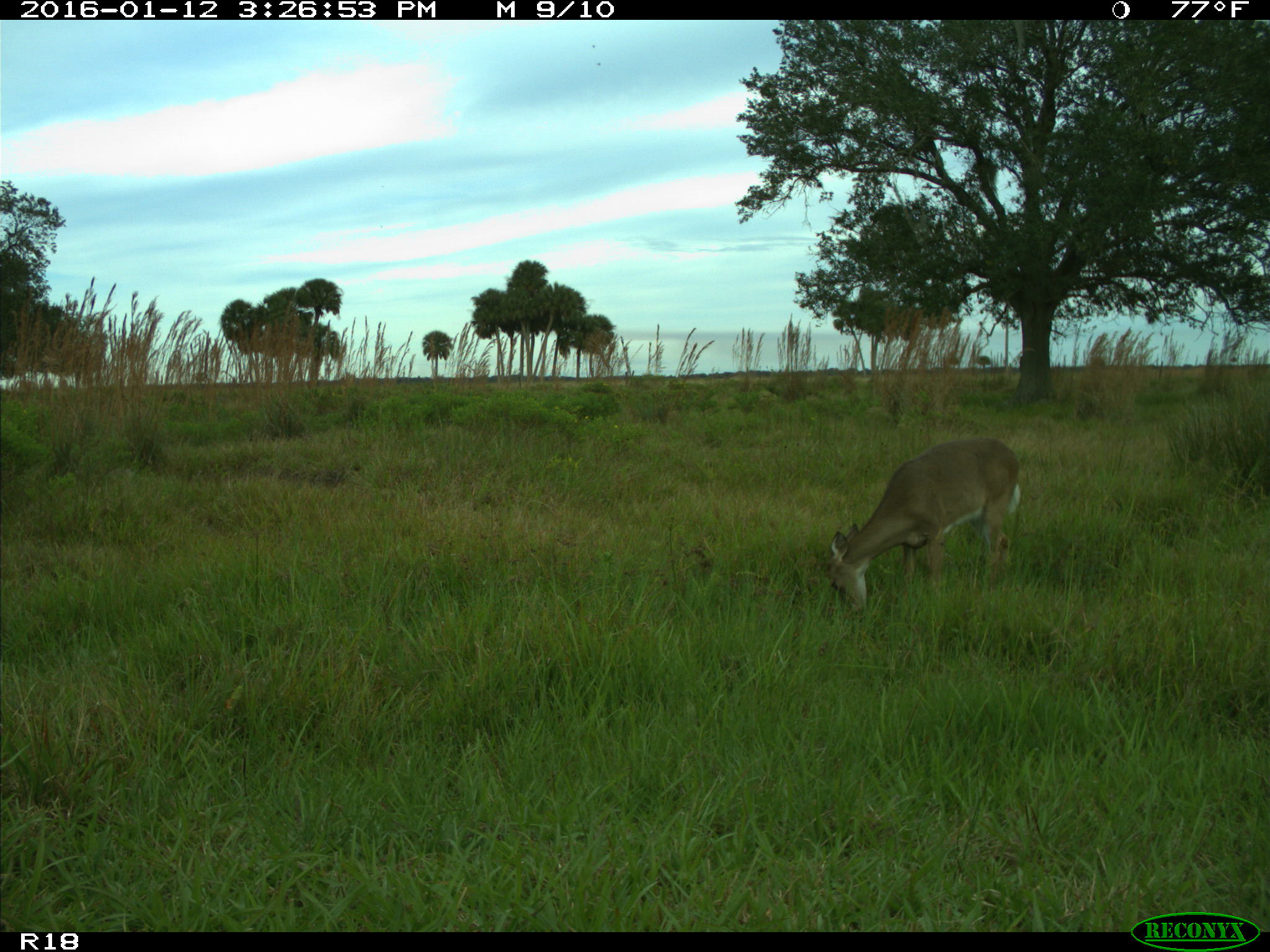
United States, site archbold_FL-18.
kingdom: Animalia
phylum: Chordata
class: Mammalia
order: Artiodactyla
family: Cervidae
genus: Odocoileus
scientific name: Odocoileus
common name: deer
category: unidentified deer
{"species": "unidentified deer (deer) (Odocoileus)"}